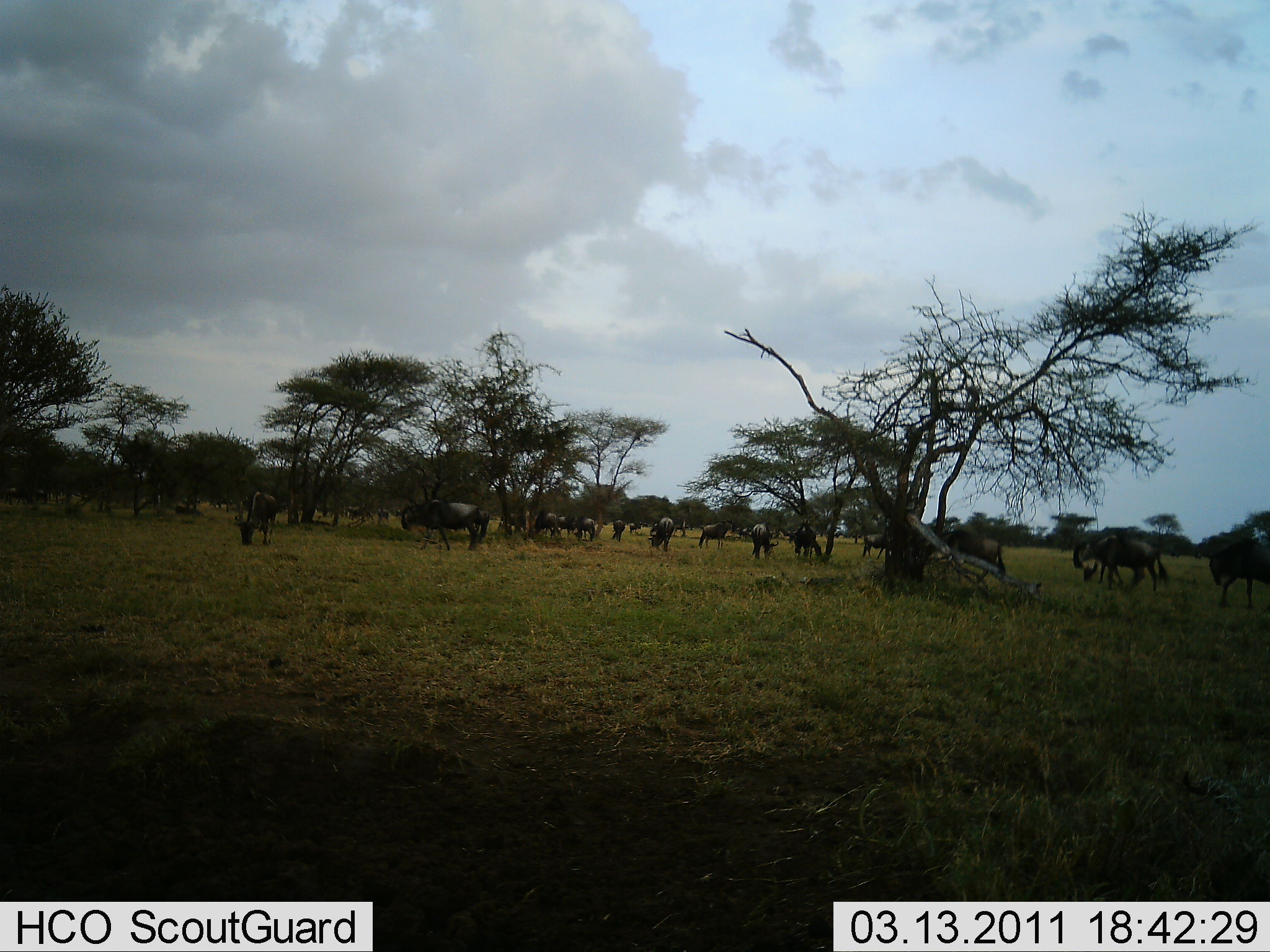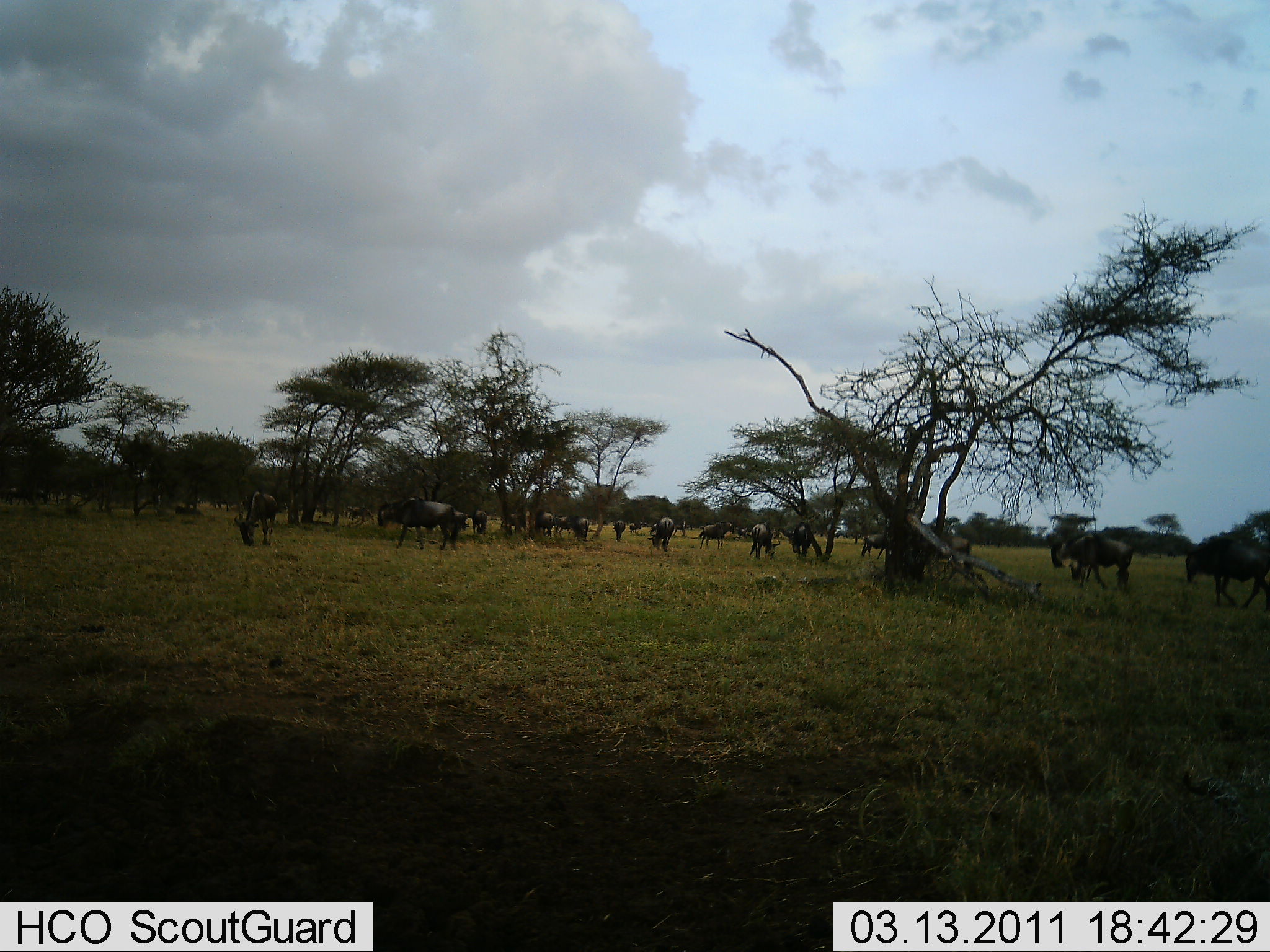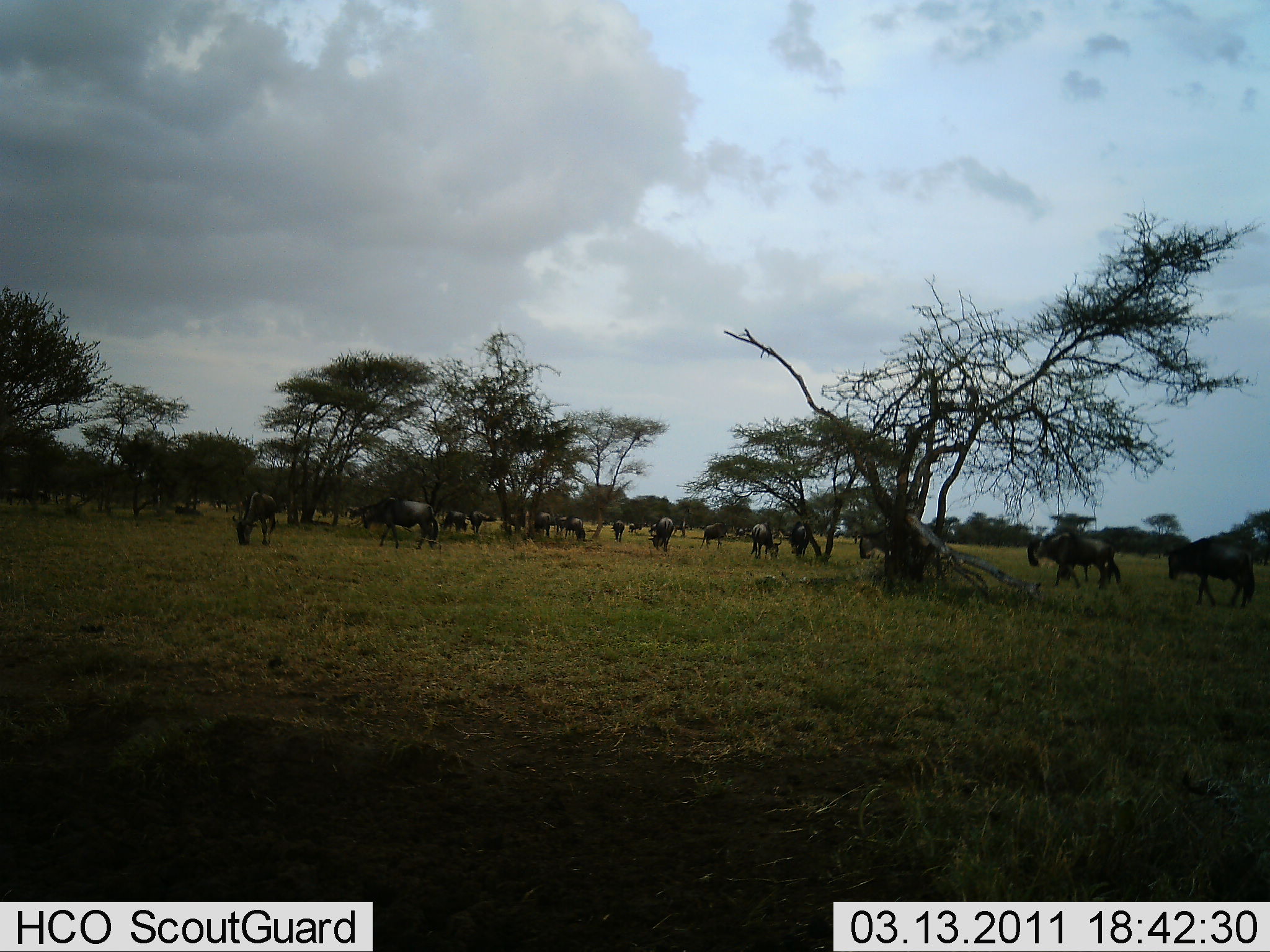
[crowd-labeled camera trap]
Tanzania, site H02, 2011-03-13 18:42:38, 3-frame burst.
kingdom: Animalia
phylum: Chordata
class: Mammalia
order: Artiodactyla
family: Bovidae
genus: Connochaetes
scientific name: Connochaetes taurinus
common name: blue wildebeest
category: wildebeest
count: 11-50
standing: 60%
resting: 0%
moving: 80%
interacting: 0%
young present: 10%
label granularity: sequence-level